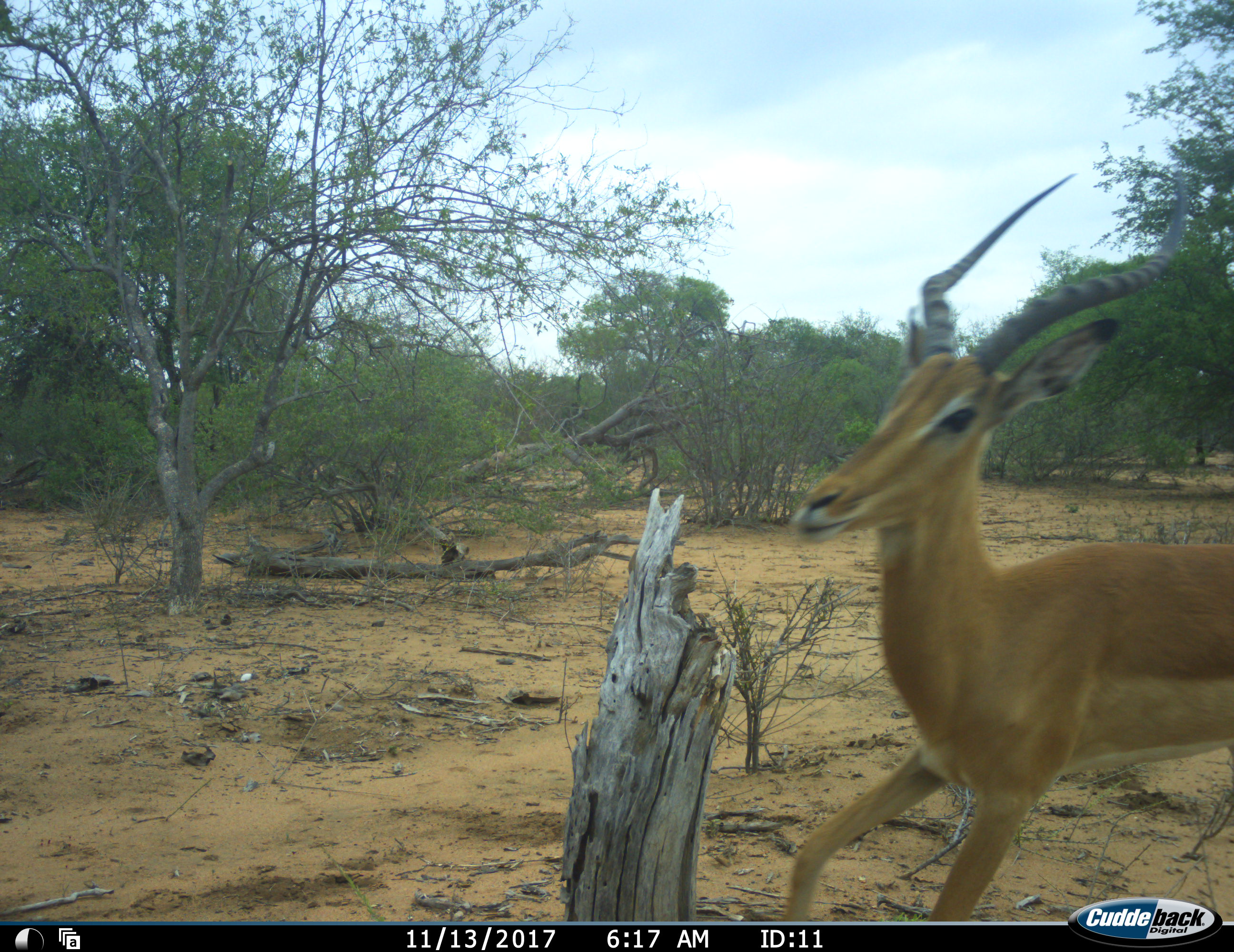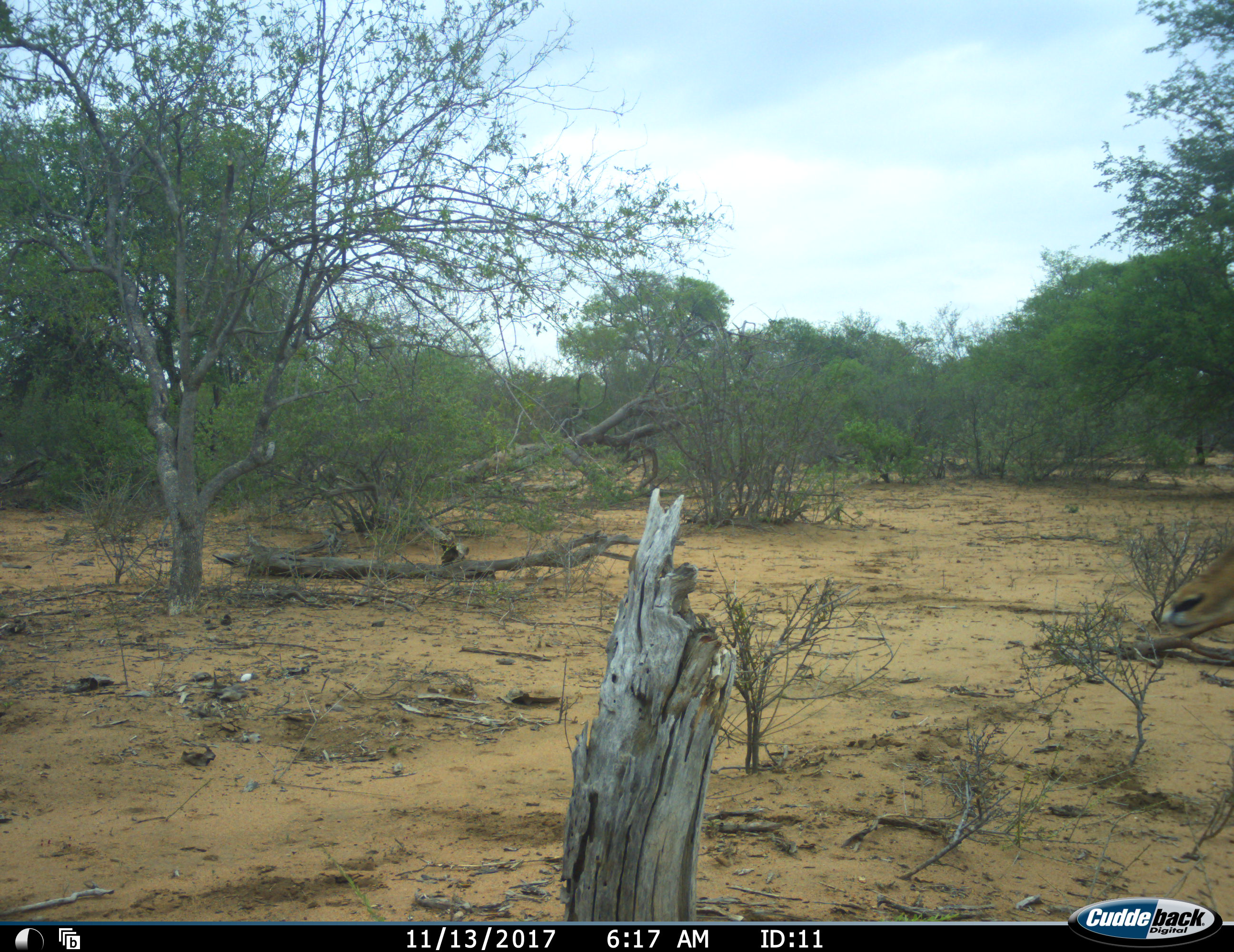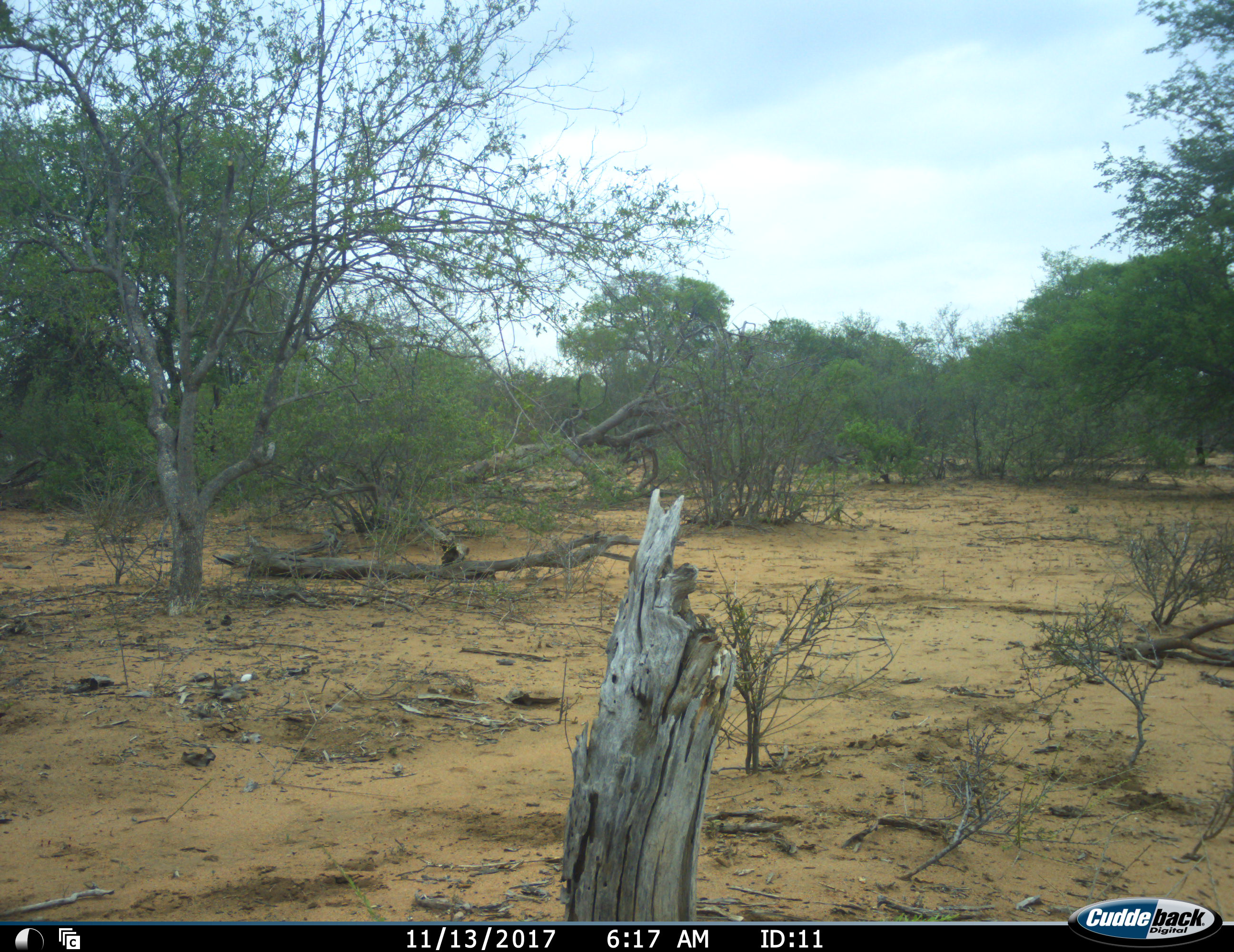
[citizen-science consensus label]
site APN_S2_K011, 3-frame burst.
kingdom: Animalia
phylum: Chordata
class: Mammalia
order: Artiodactyla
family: Bovidae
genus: Aepyceros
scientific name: Aepyceros melampus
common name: impala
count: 1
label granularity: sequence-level